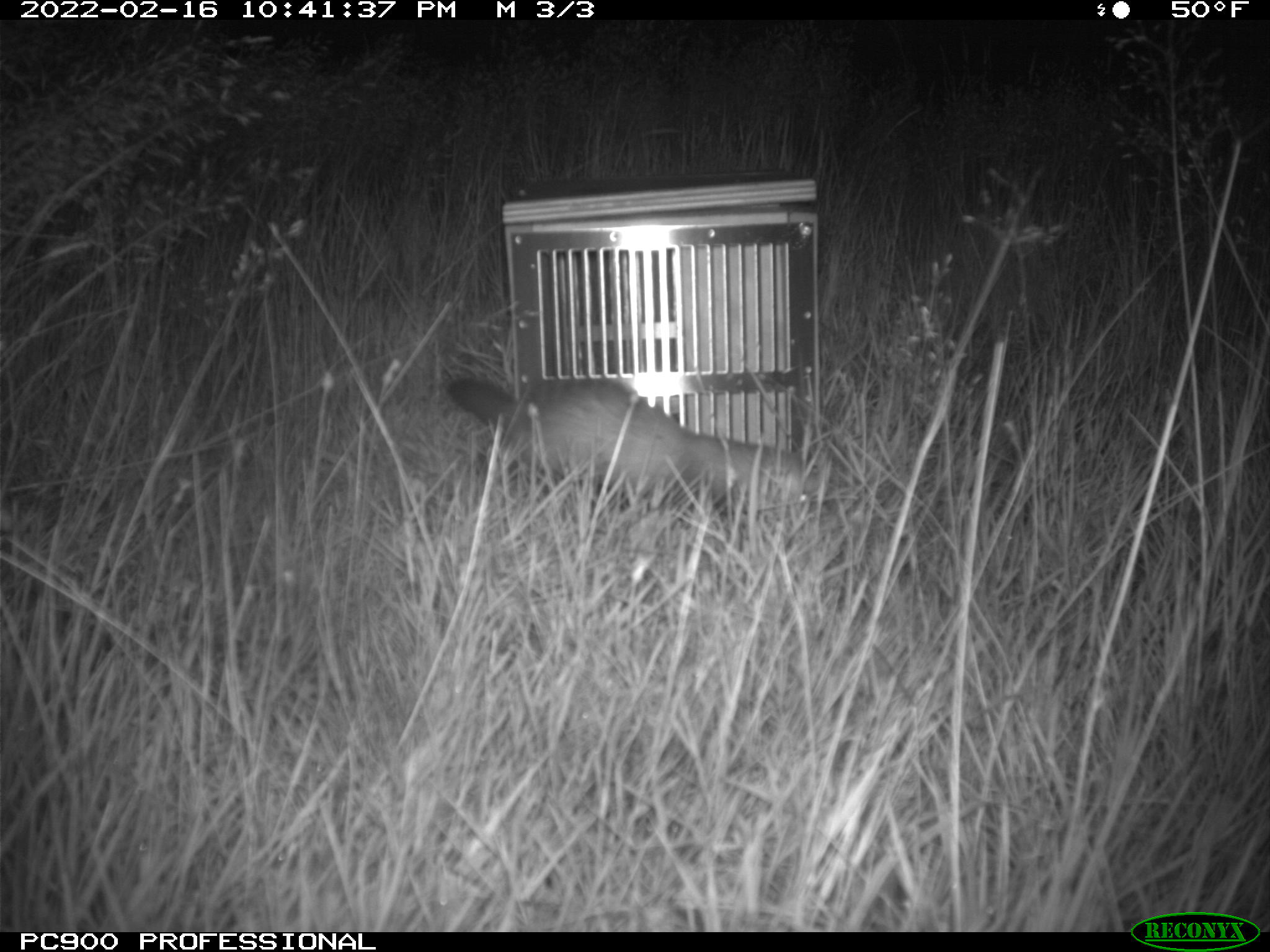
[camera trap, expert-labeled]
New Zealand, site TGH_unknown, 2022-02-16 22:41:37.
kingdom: Animalia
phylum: Chordata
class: Mammalia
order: Carnivora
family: Mustelidae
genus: Mustela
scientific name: Mustela furo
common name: ferret